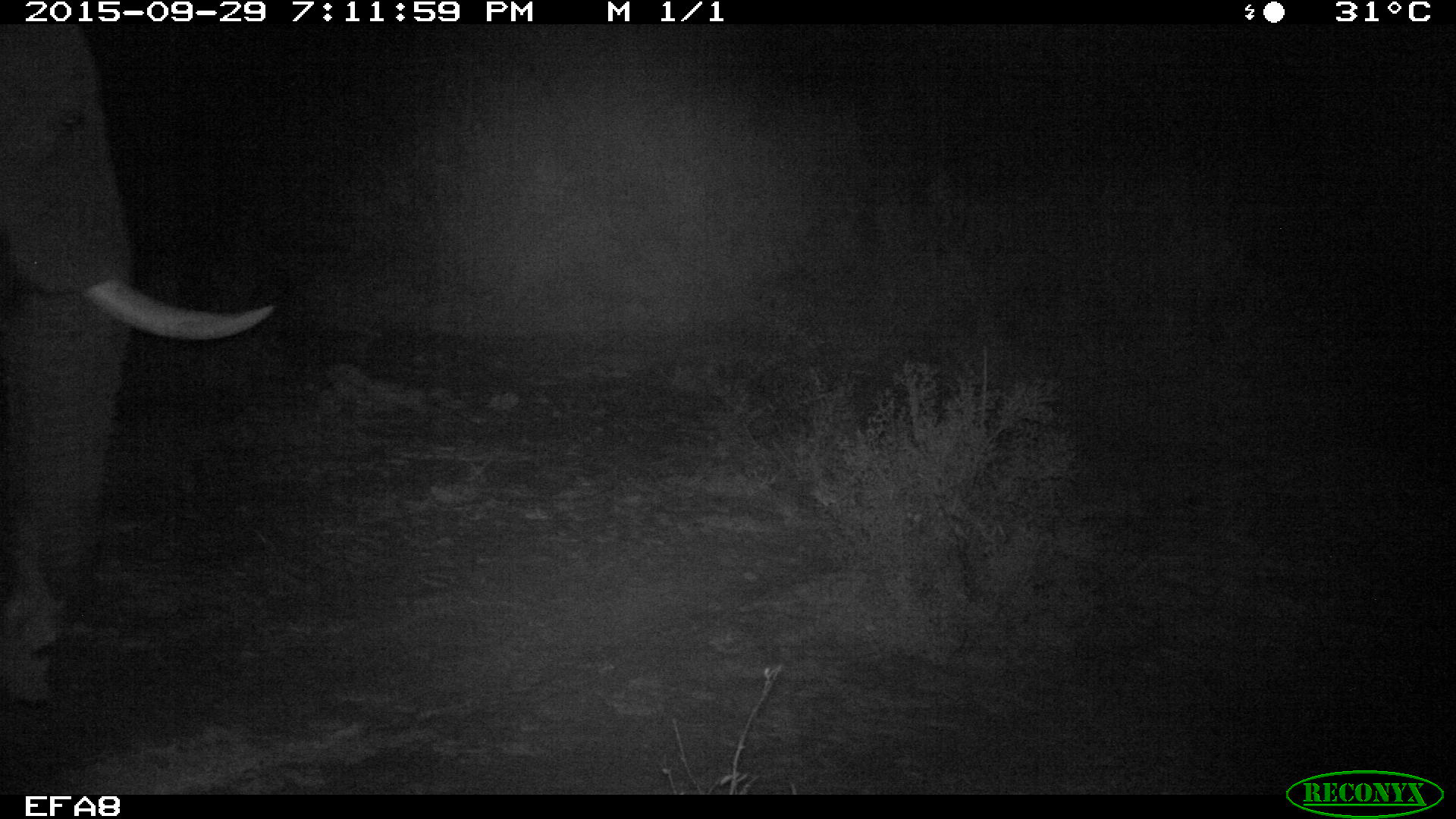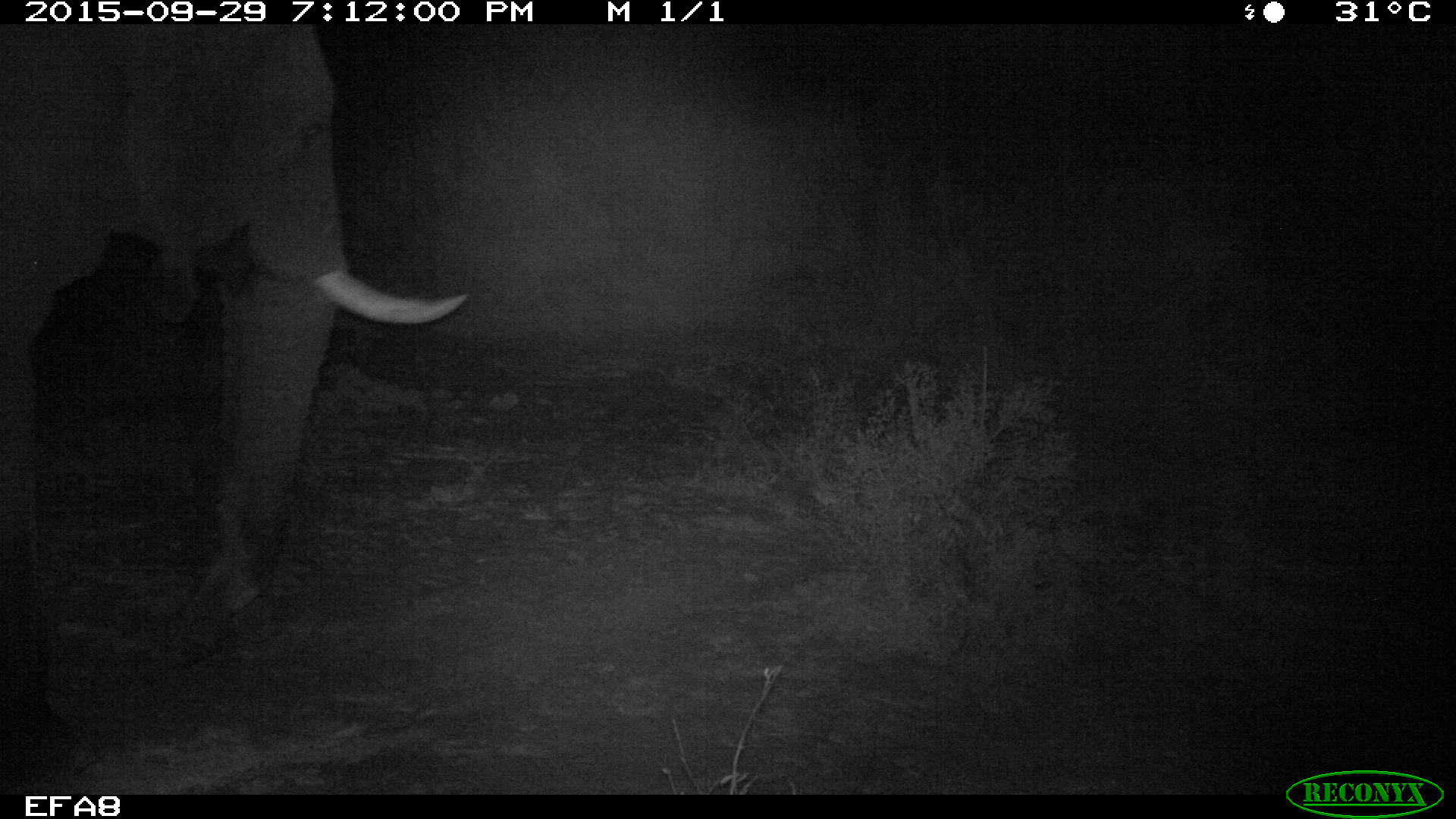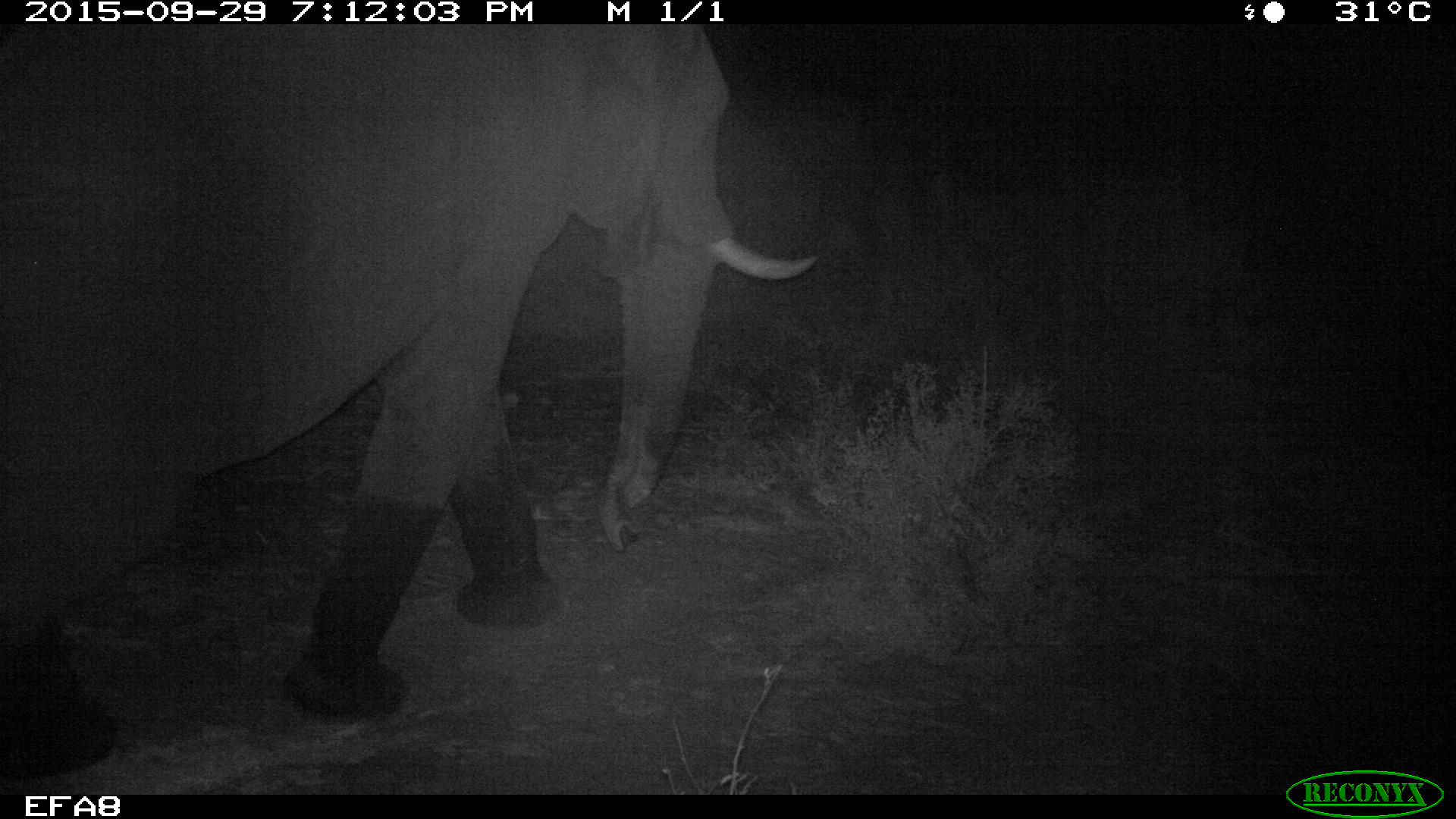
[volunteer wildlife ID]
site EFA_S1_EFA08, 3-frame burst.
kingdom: Animalia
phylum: Chordata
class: Mammalia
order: Proboscidea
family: Elephantidae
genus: Loxodonta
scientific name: Loxodonta africana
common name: african bush elephant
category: elephant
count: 1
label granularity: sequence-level